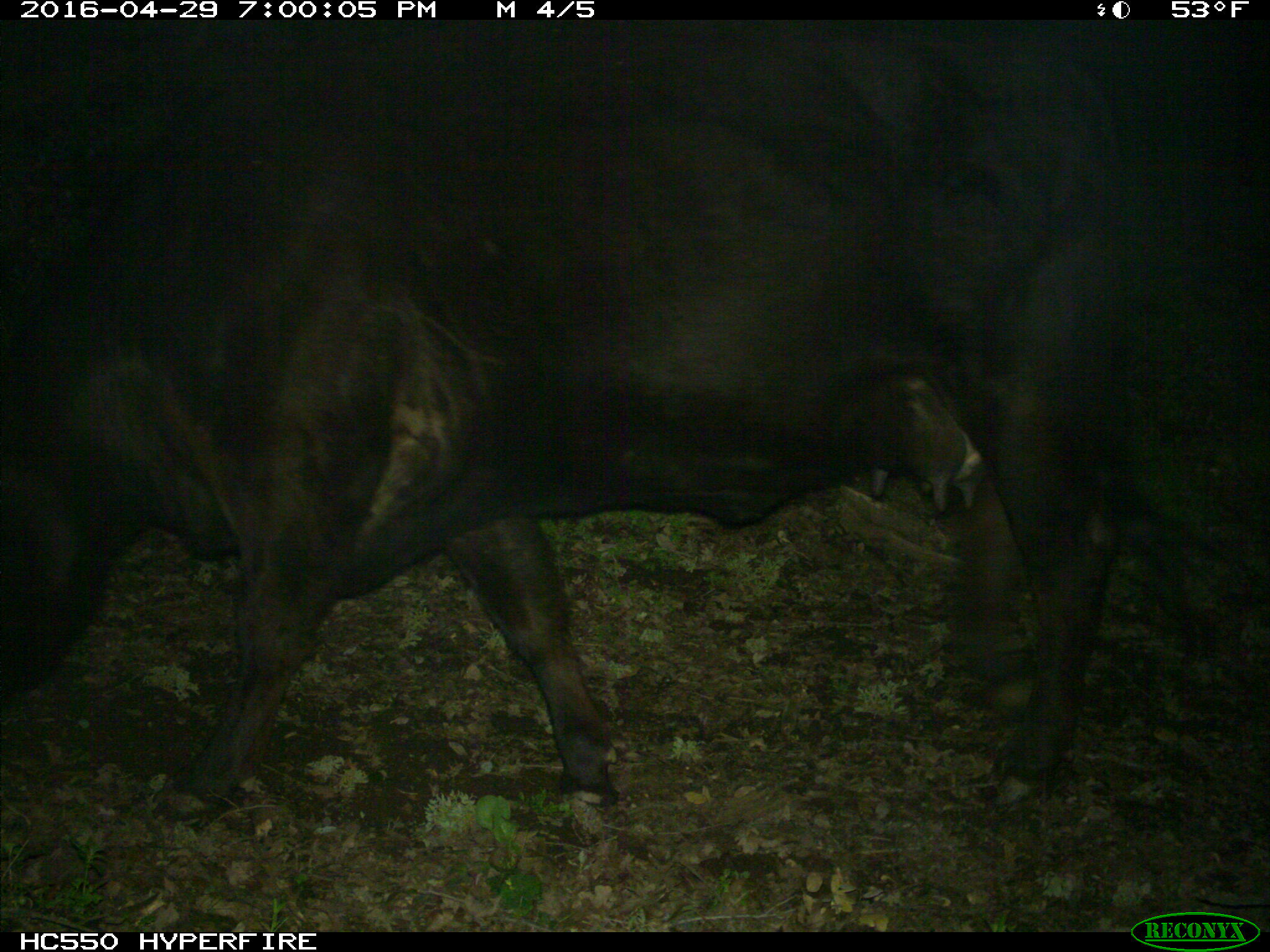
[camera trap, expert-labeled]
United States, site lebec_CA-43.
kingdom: Animalia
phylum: Chordata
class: Mammalia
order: Artiodactyla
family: Bovidae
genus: Bos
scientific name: Bos taurus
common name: domestic cow